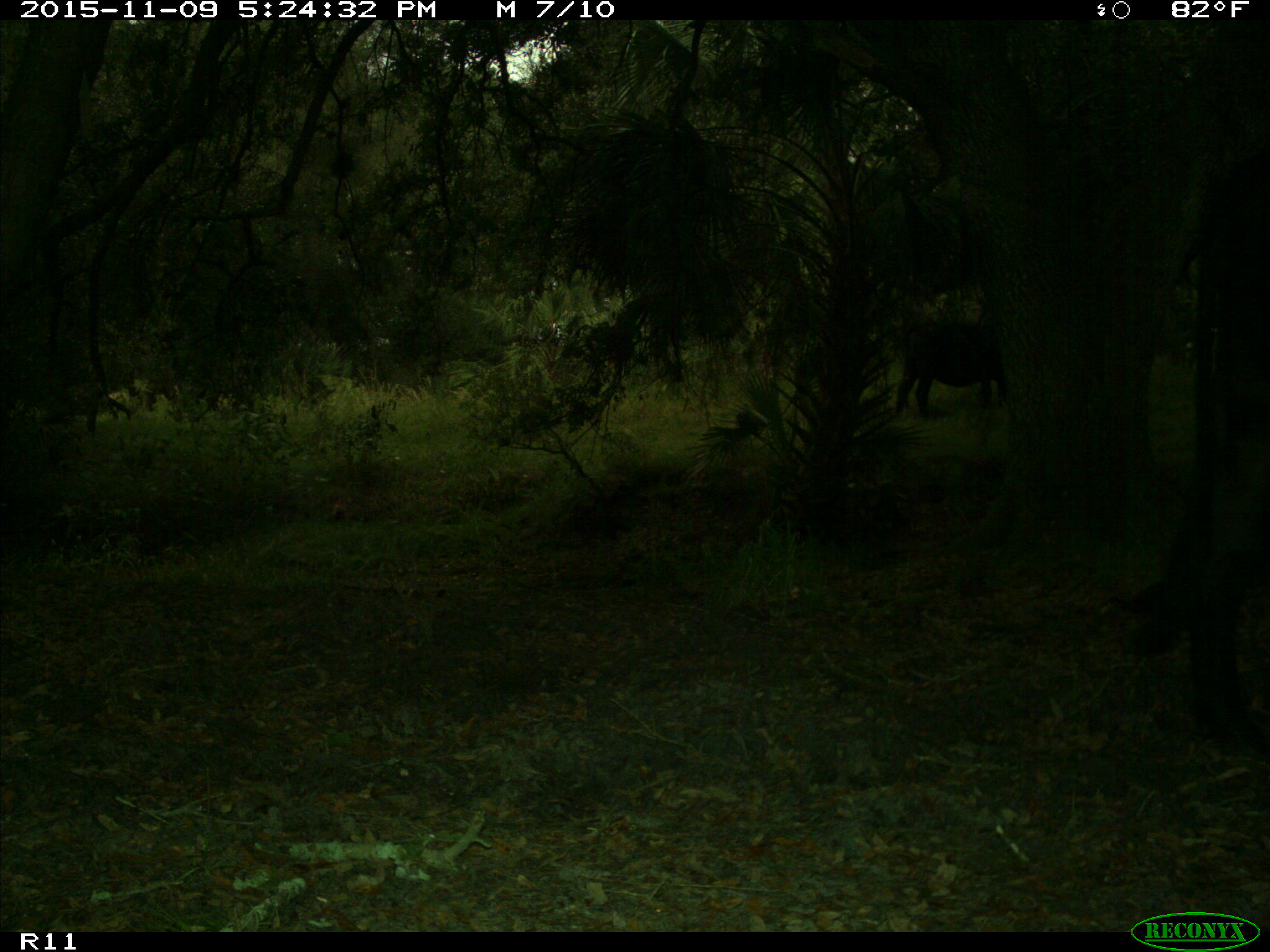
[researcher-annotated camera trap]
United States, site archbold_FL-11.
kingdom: Animalia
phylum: Chordata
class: Mammalia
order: Artiodactyla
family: Bovidae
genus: Bos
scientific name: Bos taurus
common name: domestic cow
Bos taurus (domestic cow).